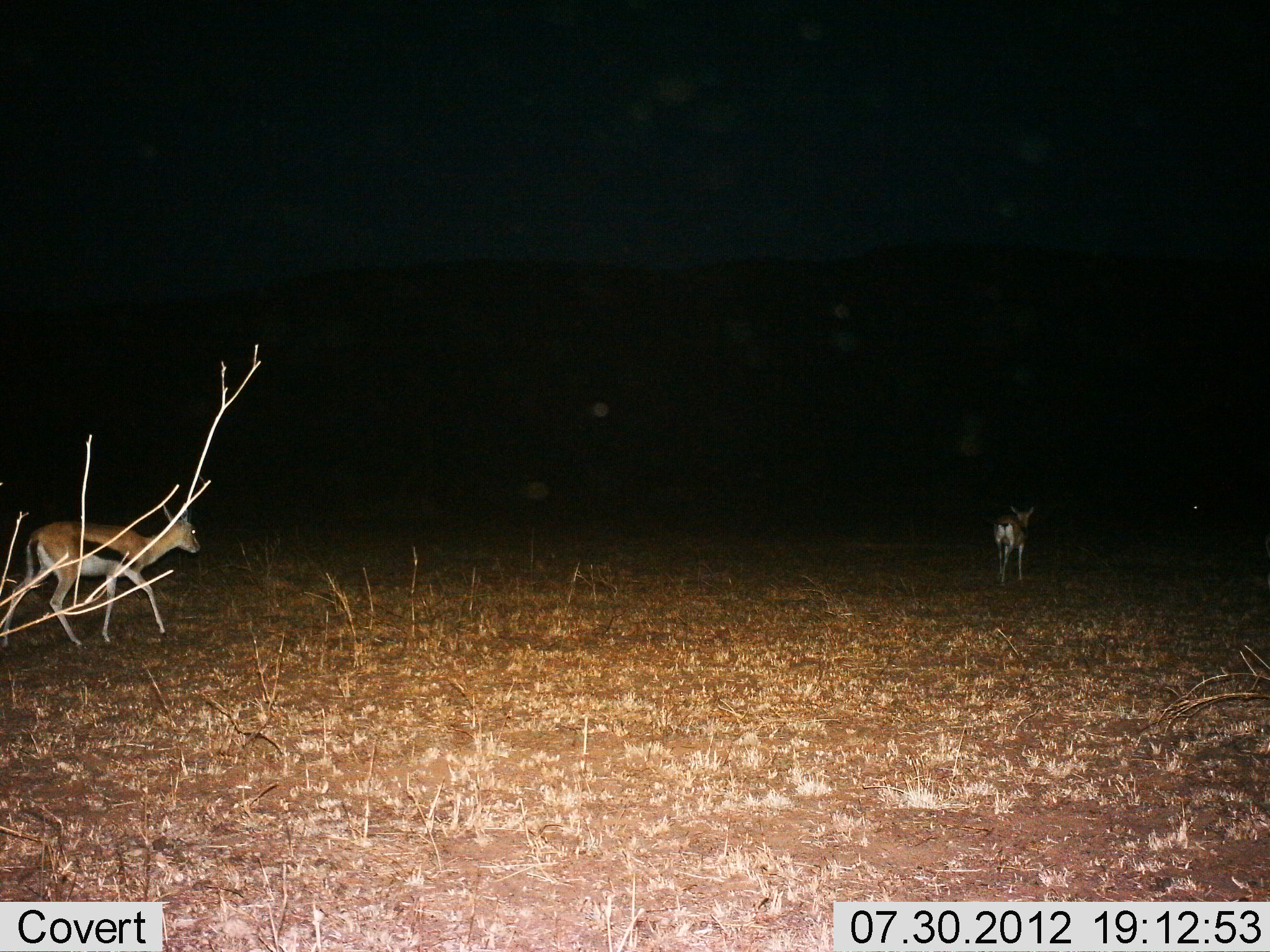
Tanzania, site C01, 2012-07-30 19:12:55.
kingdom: Animalia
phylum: Chordata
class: Mammalia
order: Artiodactyla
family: Bovidae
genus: Eudorcas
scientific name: Eudorcas thomsonii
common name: thomson's gazelle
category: gazellethomsons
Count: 2.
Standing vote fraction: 10%.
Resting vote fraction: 0%.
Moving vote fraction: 90%.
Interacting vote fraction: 0%.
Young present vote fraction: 0%.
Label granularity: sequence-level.